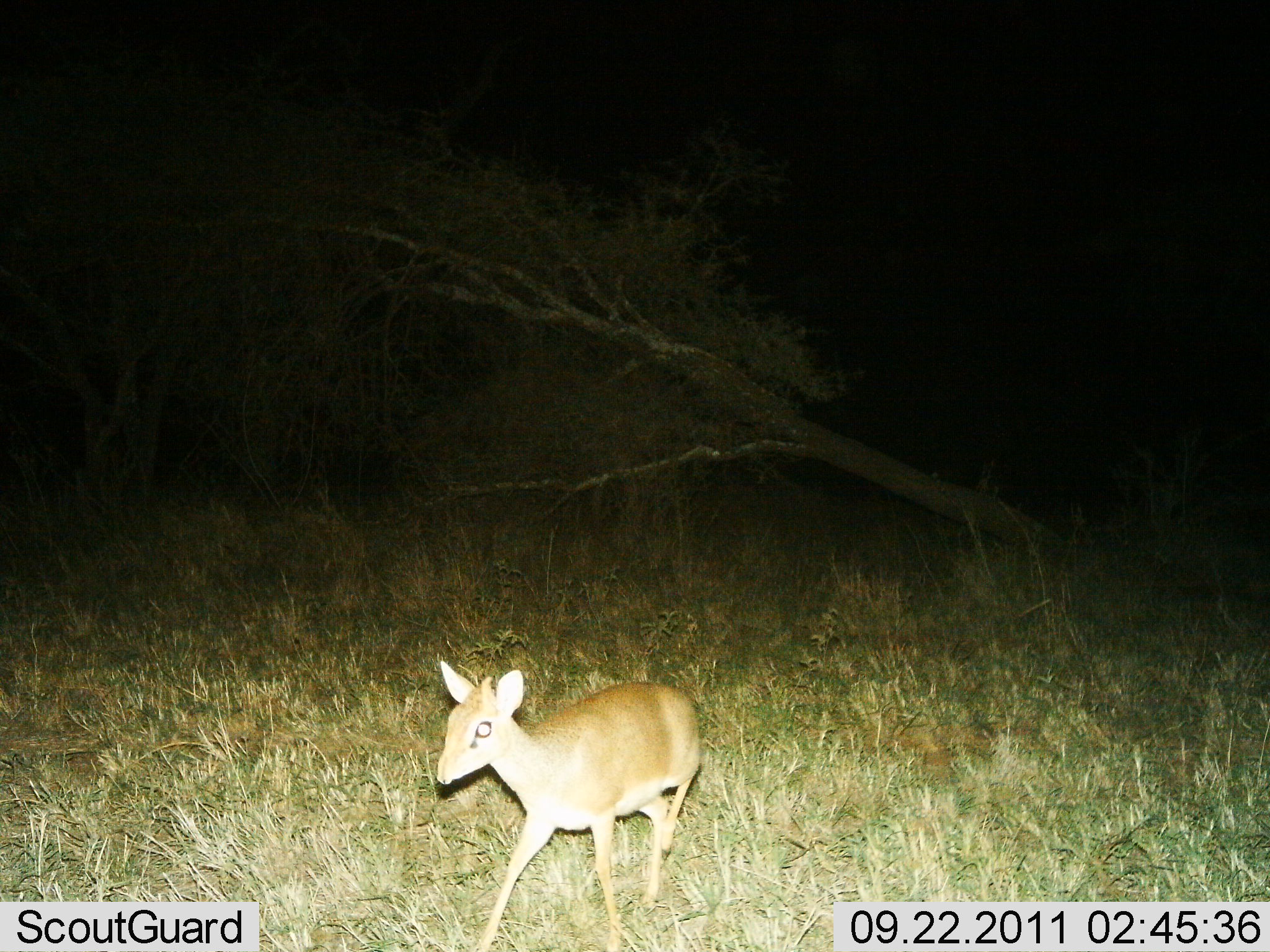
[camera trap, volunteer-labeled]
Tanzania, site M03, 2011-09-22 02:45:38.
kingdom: Animalia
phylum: Chordata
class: Mammalia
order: Artiodactyla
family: Bovidae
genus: Madoqua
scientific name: Madoqua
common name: dikdik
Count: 1.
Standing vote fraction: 42%.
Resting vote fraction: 0%.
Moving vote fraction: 58%.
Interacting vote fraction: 0%.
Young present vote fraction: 0%.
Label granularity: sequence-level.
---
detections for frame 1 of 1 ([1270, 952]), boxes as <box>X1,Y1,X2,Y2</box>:
animal: <box>435,659,701,952</box>